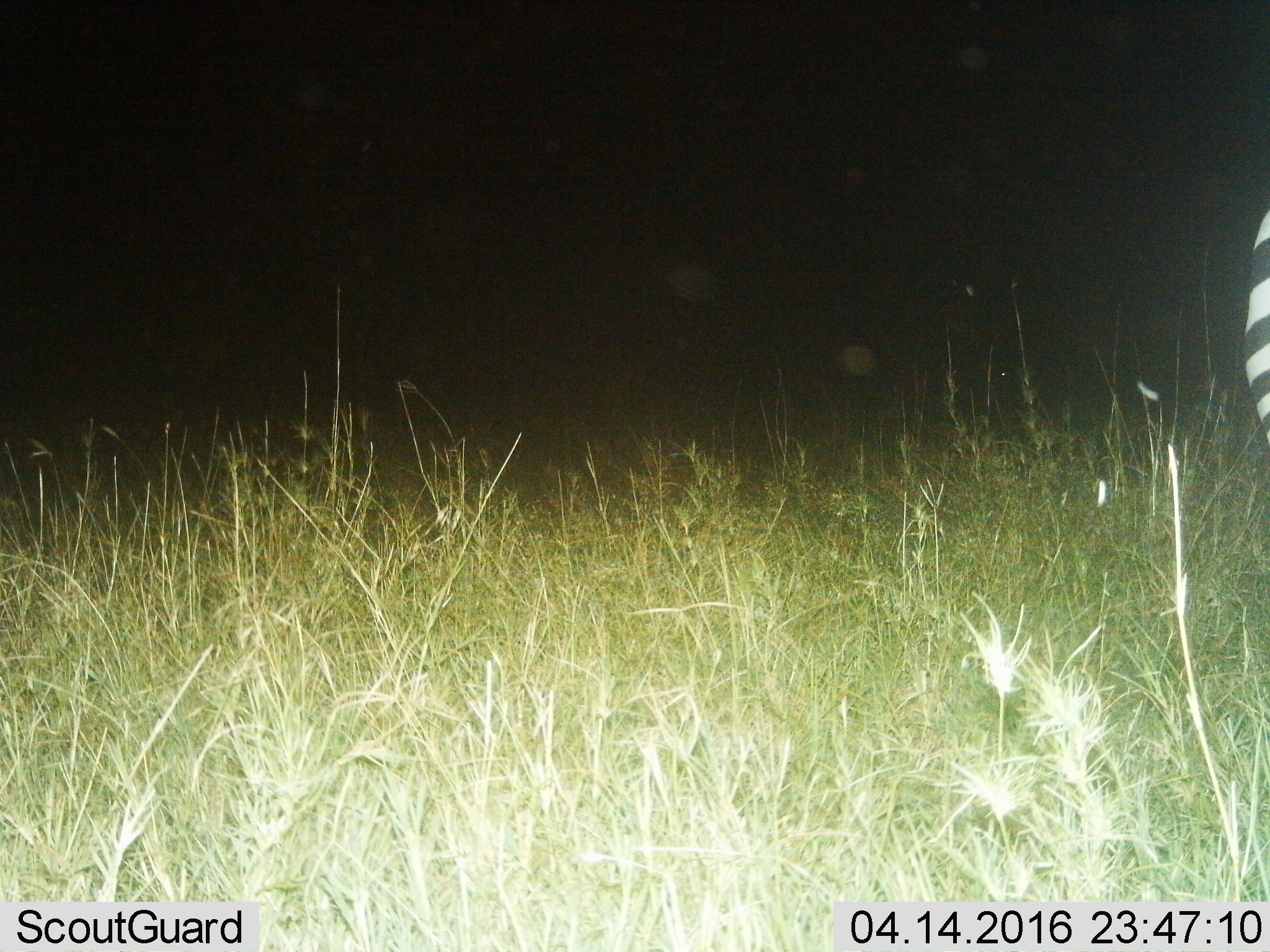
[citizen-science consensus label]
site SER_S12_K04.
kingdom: Animalia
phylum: Chordata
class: Mammalia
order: Perissodactyla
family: Equidae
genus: Equus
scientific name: Equus quagga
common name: plains zebra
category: zebraplains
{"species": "zebraplains (plains zebra) (Equus quagga)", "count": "1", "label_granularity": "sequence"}